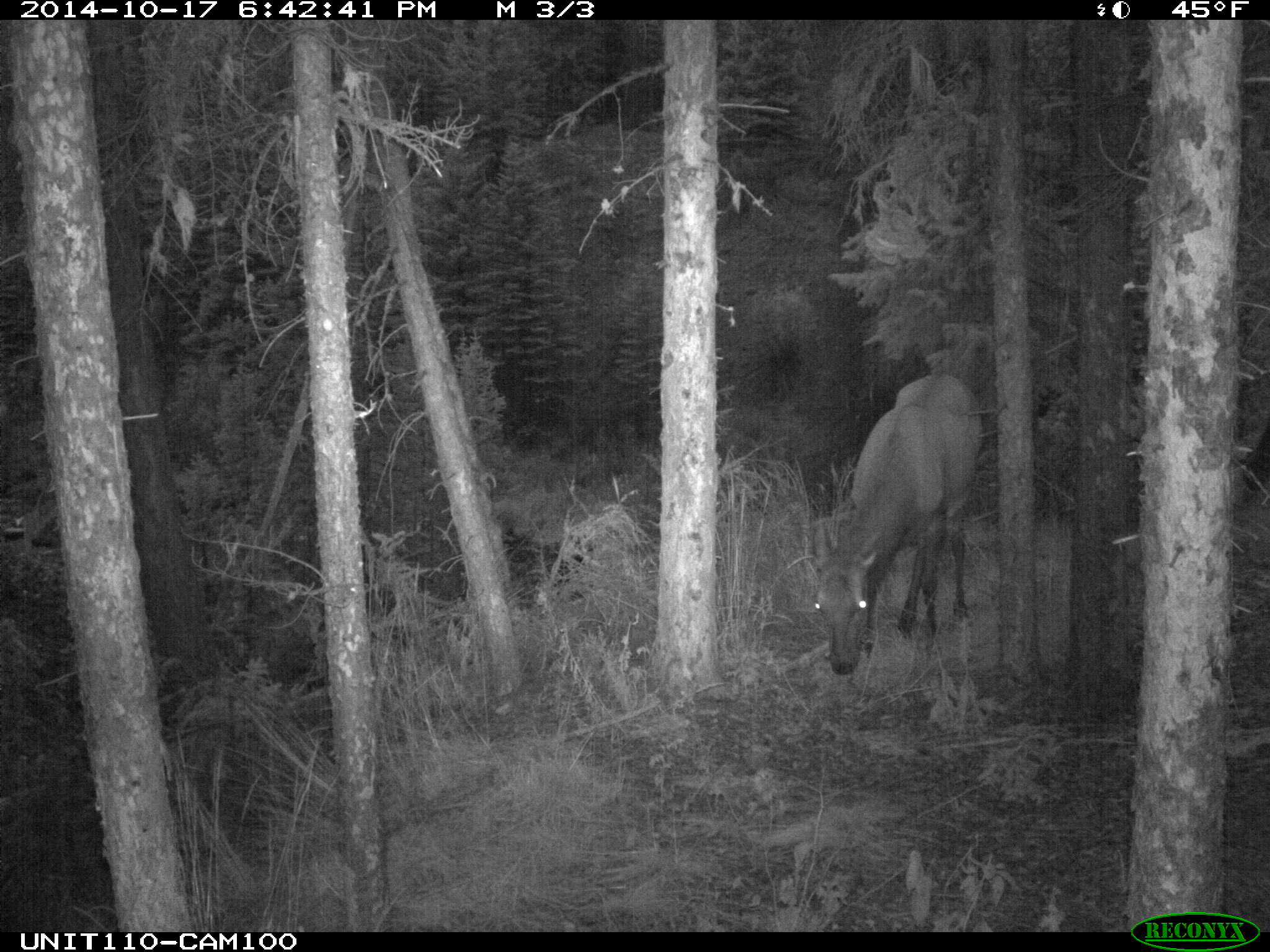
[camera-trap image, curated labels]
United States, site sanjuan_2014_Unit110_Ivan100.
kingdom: Animalia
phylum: Chordata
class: Mammalia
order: Artiodactyla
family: Cervidae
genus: Cervus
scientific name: Cervus elaphus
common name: red deer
Cervus elaphus (red deer).